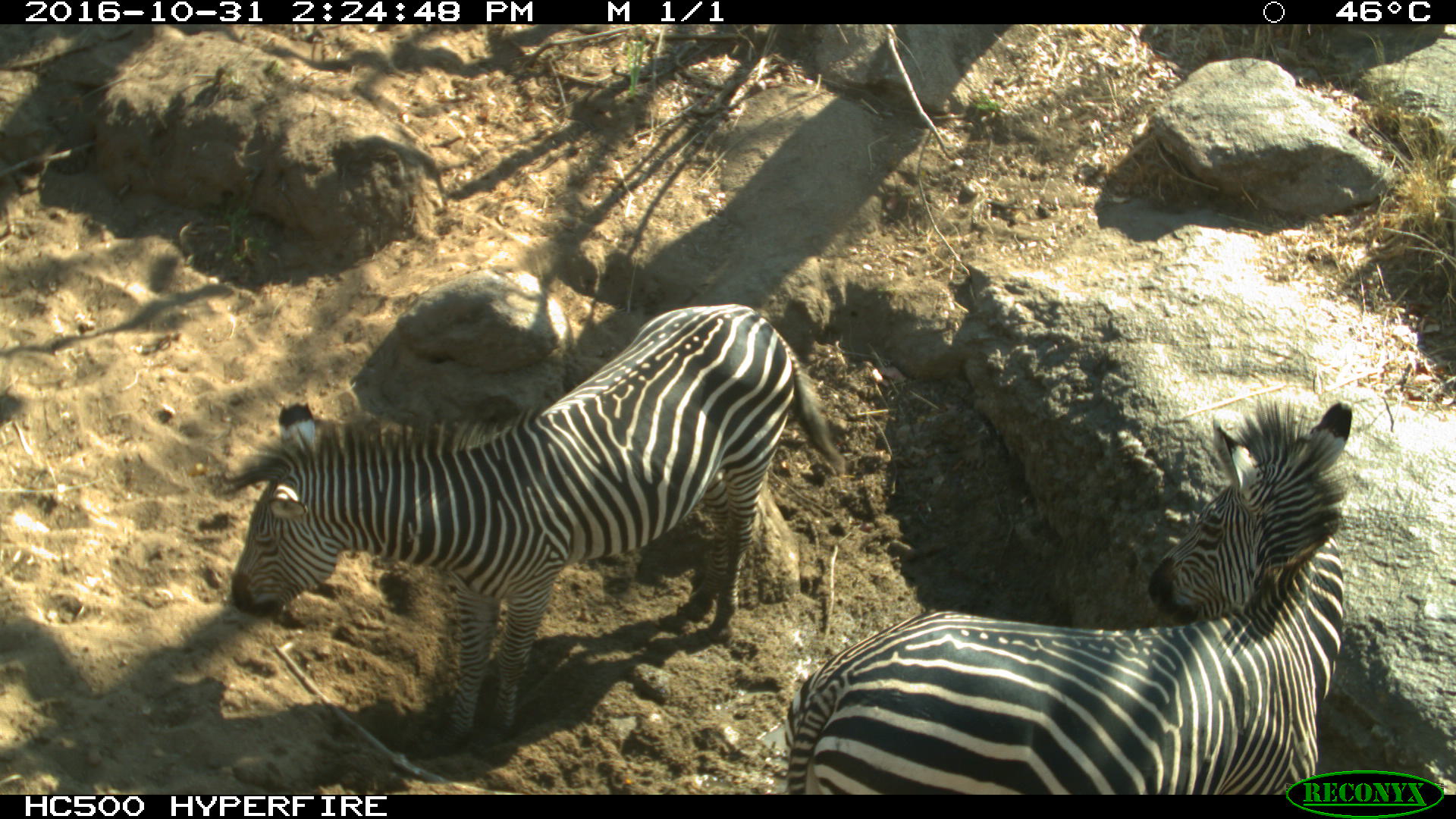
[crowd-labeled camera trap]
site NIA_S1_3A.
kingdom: Animalia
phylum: Chordata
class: Mammalia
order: Perissodactyla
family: Equidae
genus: Equus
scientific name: Equus quagga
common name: plains zebra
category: zebraplains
Zebraplains (plains zebra) (Equus quagga), count 2. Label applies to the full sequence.